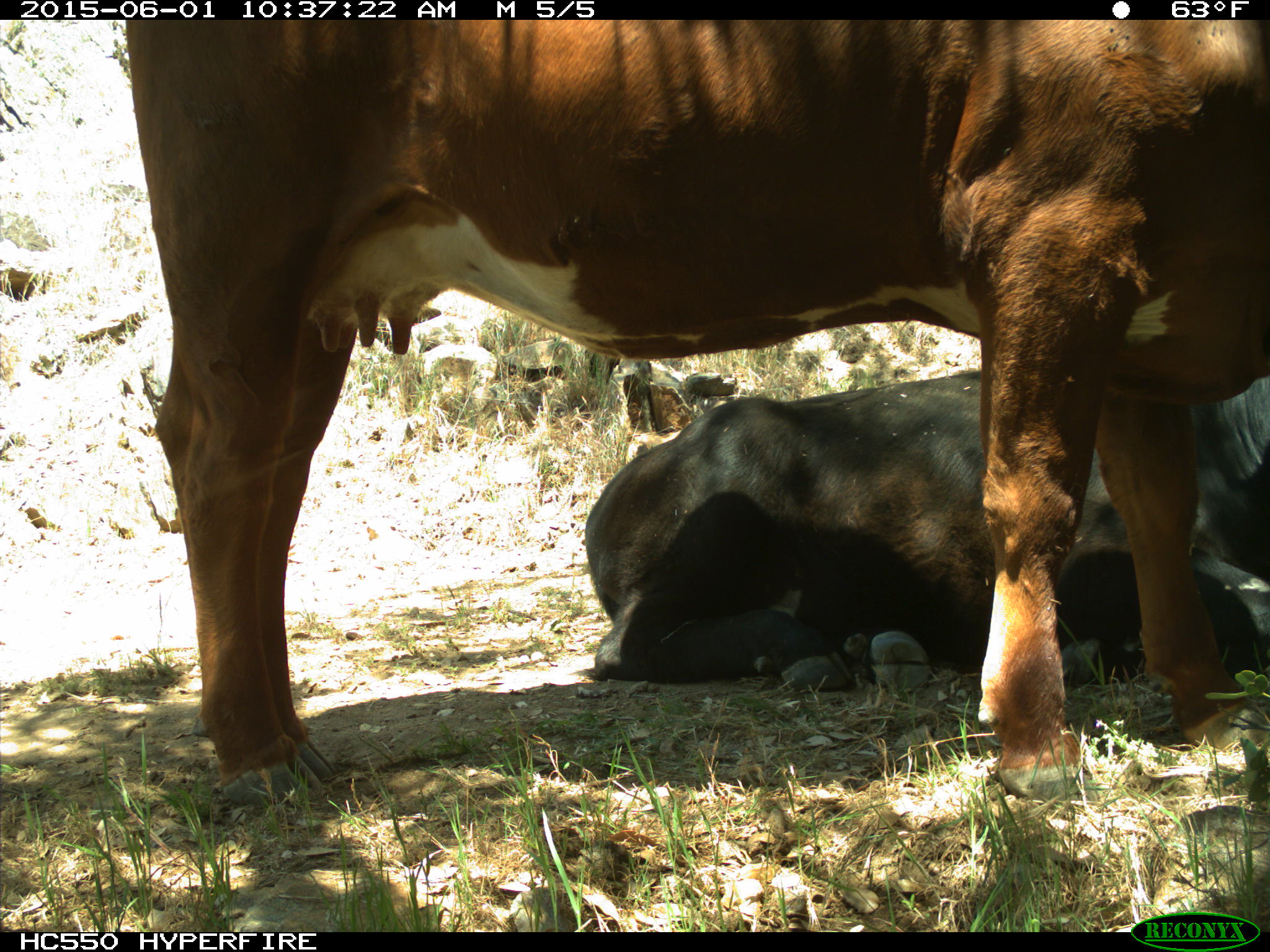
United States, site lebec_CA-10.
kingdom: Animalia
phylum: Chordata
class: Mammalia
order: Artiodactyla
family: Bovidae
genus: Bos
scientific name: Bos taurus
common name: domestic cow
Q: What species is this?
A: Bos taurus (domestic cow).